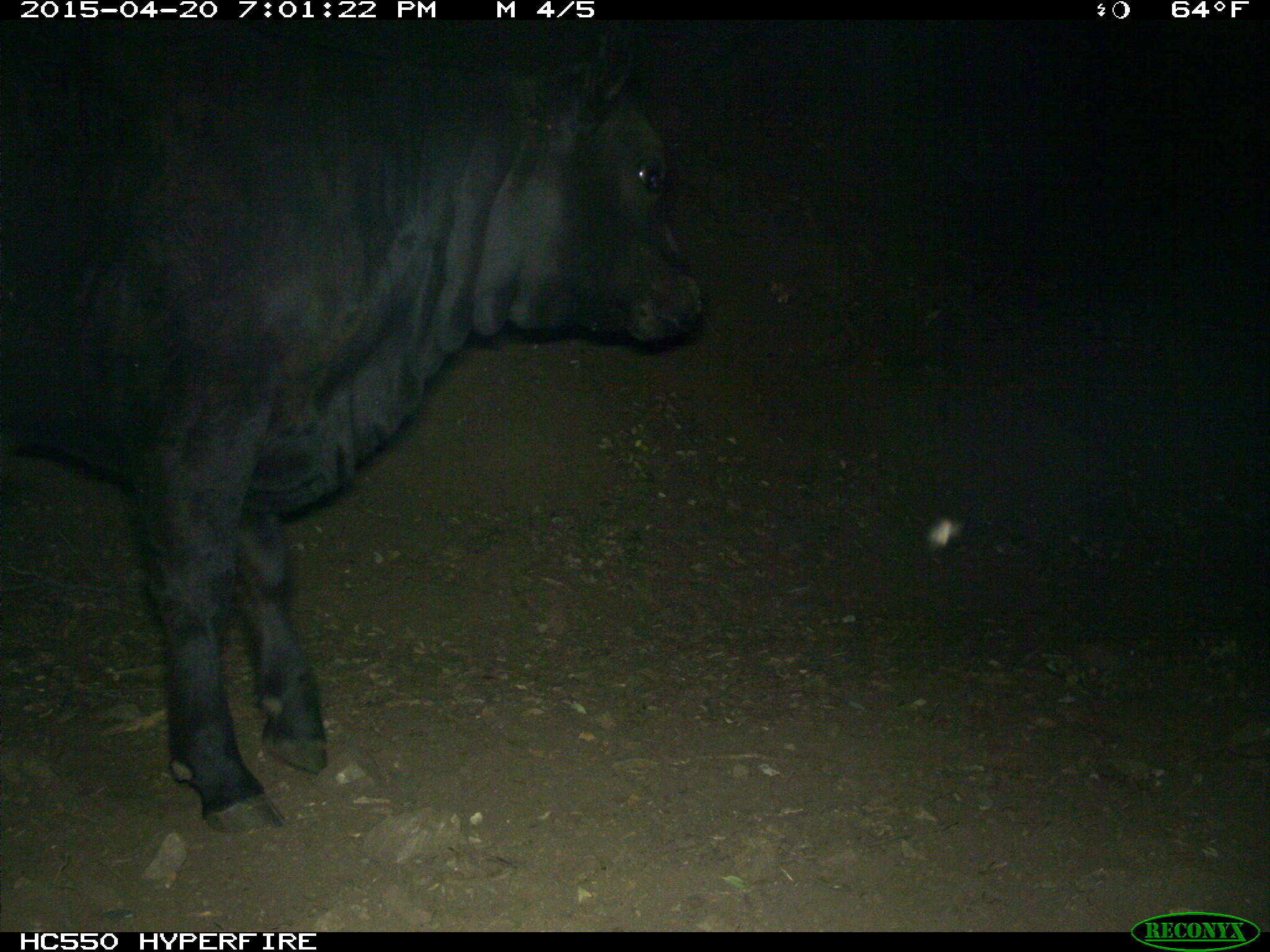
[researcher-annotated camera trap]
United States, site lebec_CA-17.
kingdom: Animalia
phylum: Chordata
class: Mammalia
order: Artiodactyla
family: Bovidae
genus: Bos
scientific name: Bos taurus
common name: domestic cow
Bos taurus (domestic cow).